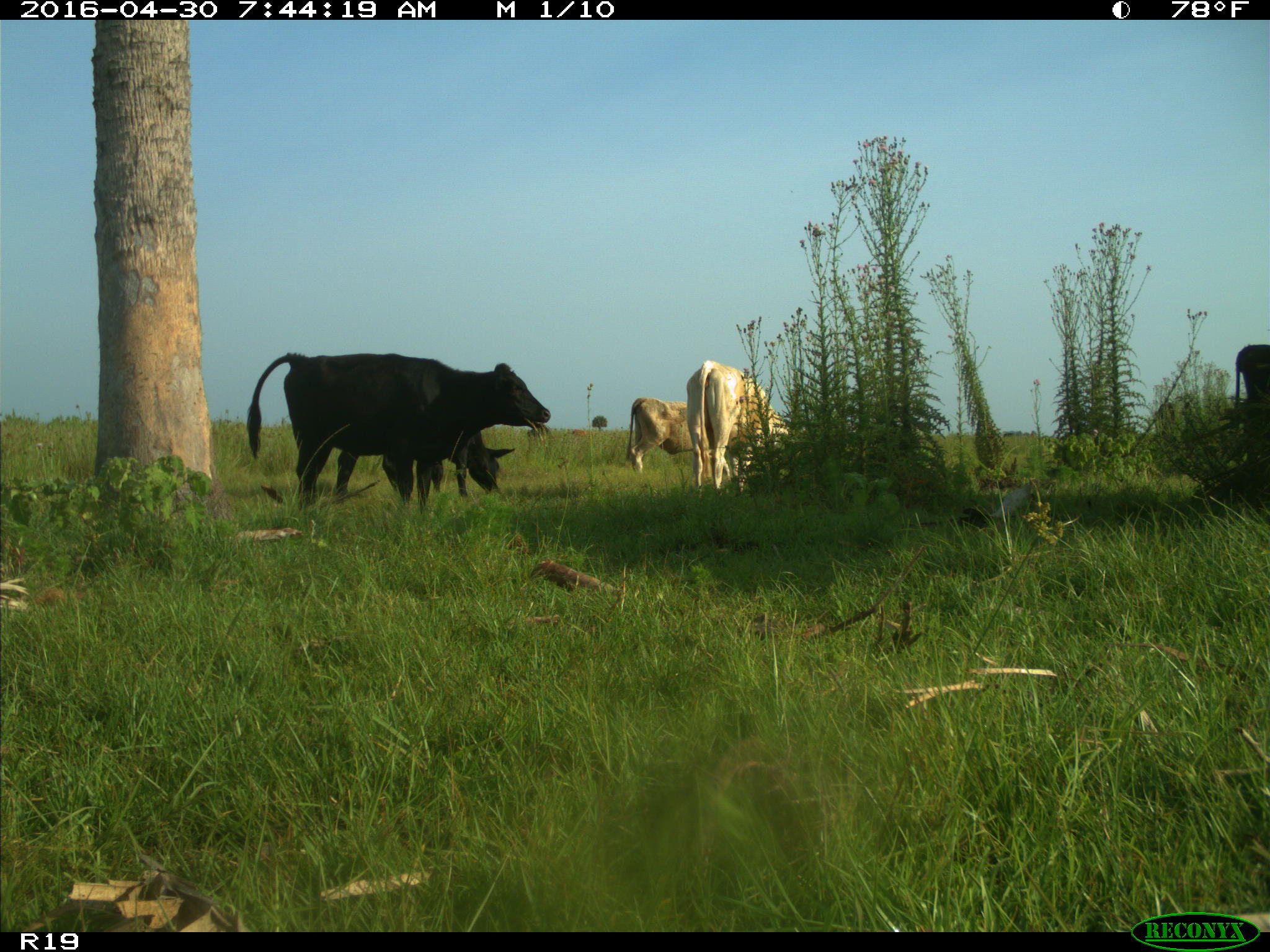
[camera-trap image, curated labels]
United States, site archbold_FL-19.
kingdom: Animalia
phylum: Chordata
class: Mammalia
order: Artiodactyla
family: Bovidae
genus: Bos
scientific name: Bos taurus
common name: domestic cow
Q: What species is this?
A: Bos taurus (domestic cow).